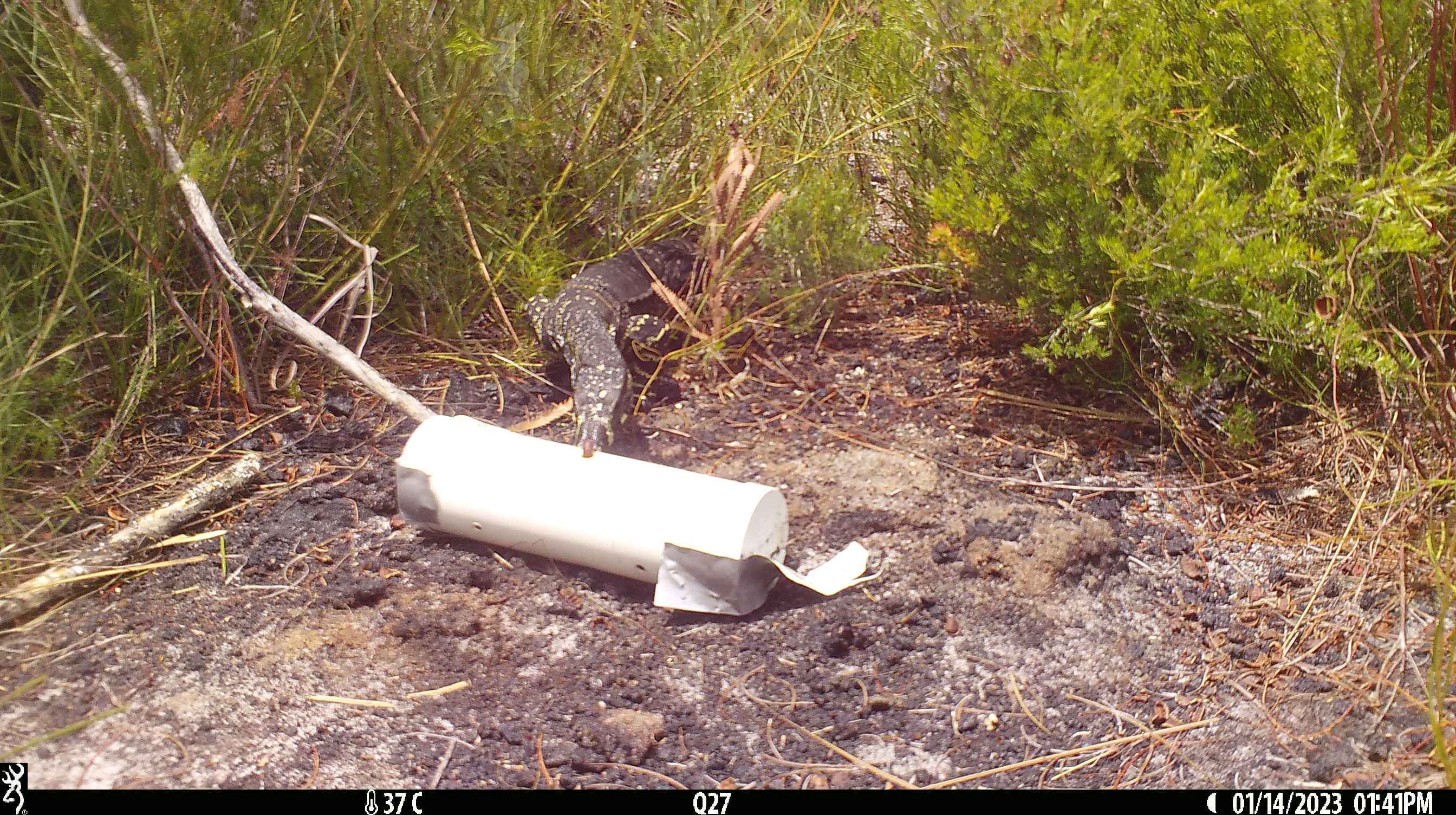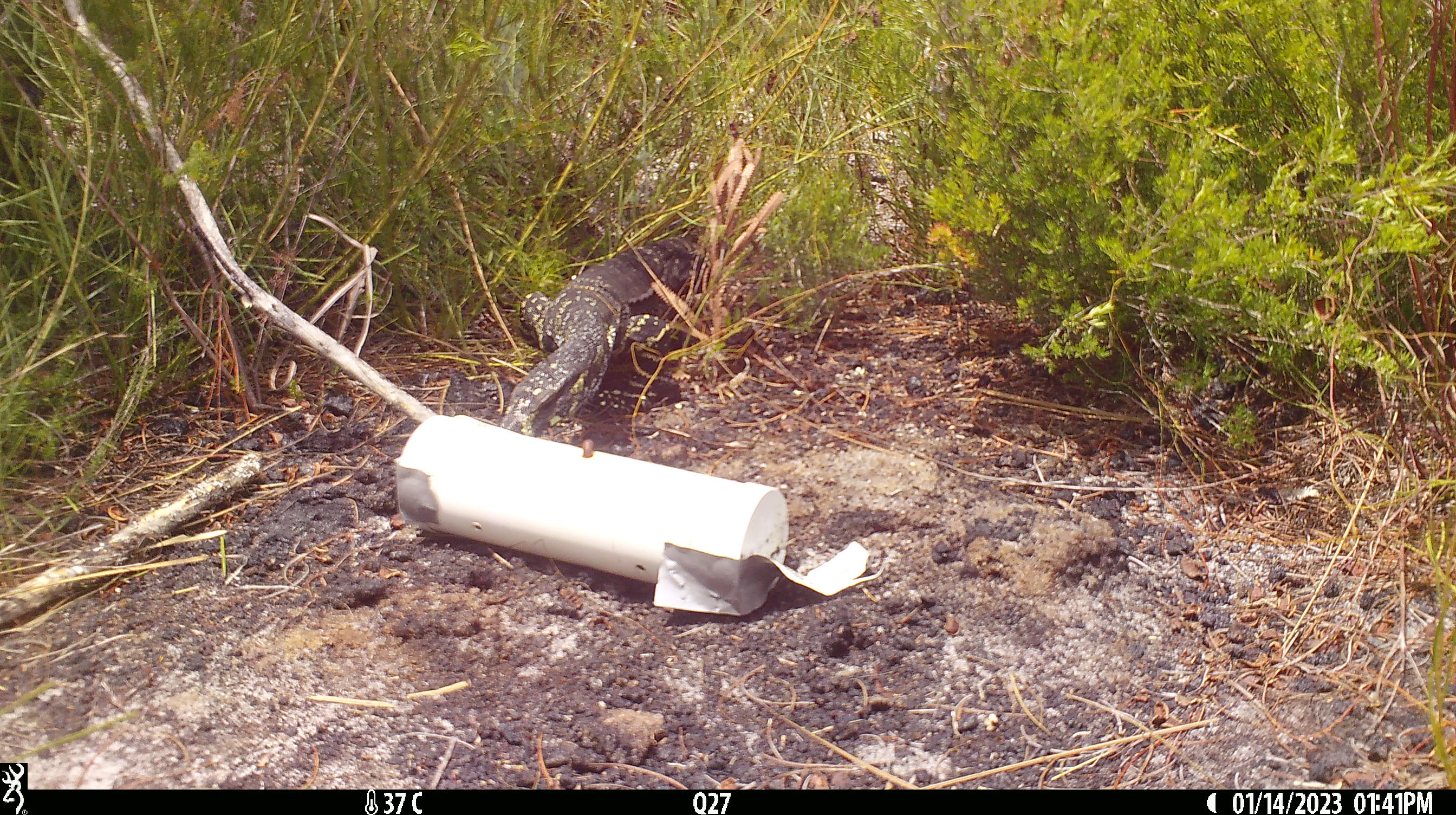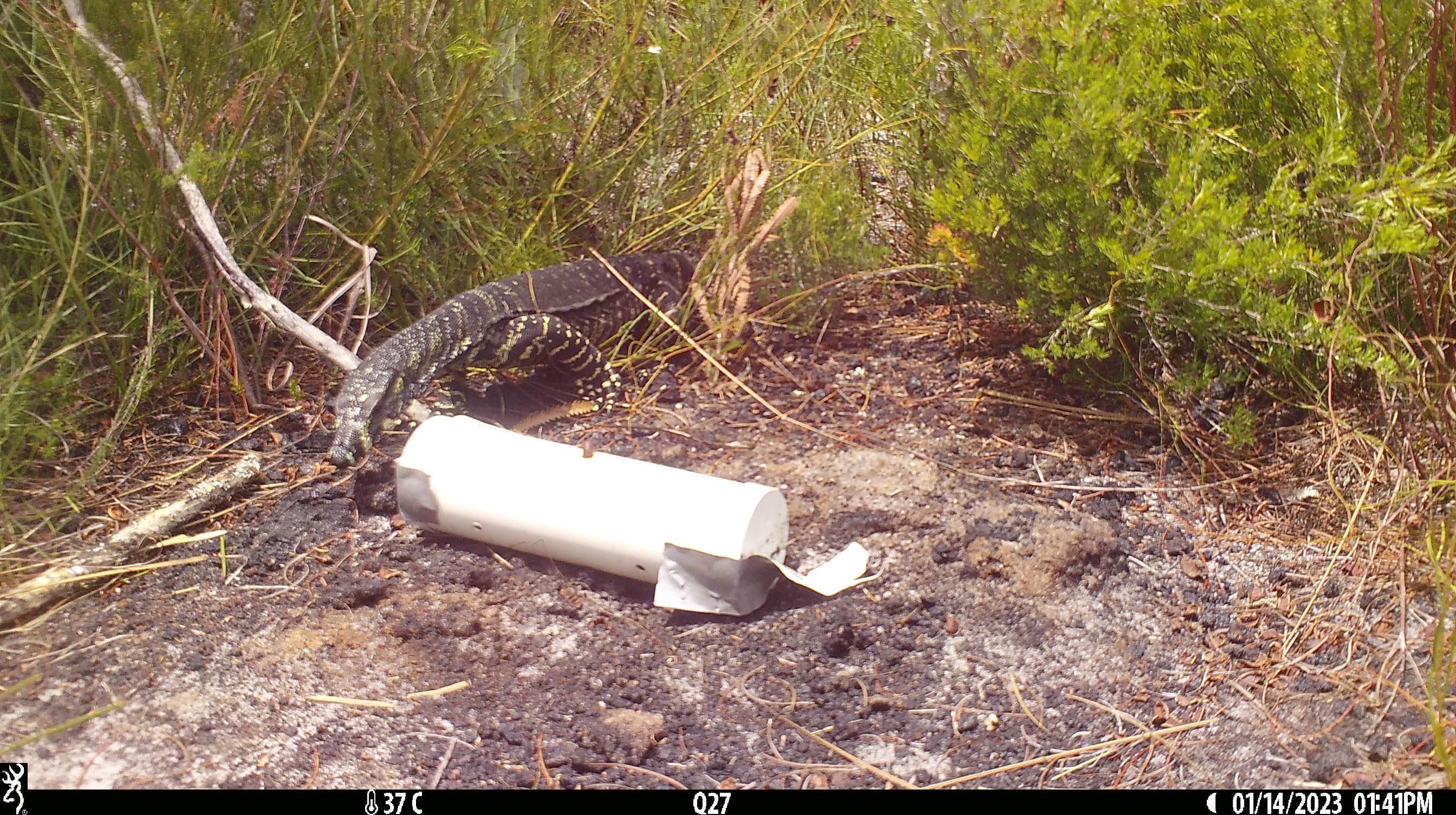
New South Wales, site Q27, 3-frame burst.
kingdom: Animalia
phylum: Chordata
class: Reptilia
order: Squamata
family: Varanidae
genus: Varanus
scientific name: Varanus varius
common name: lace monitor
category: goanna